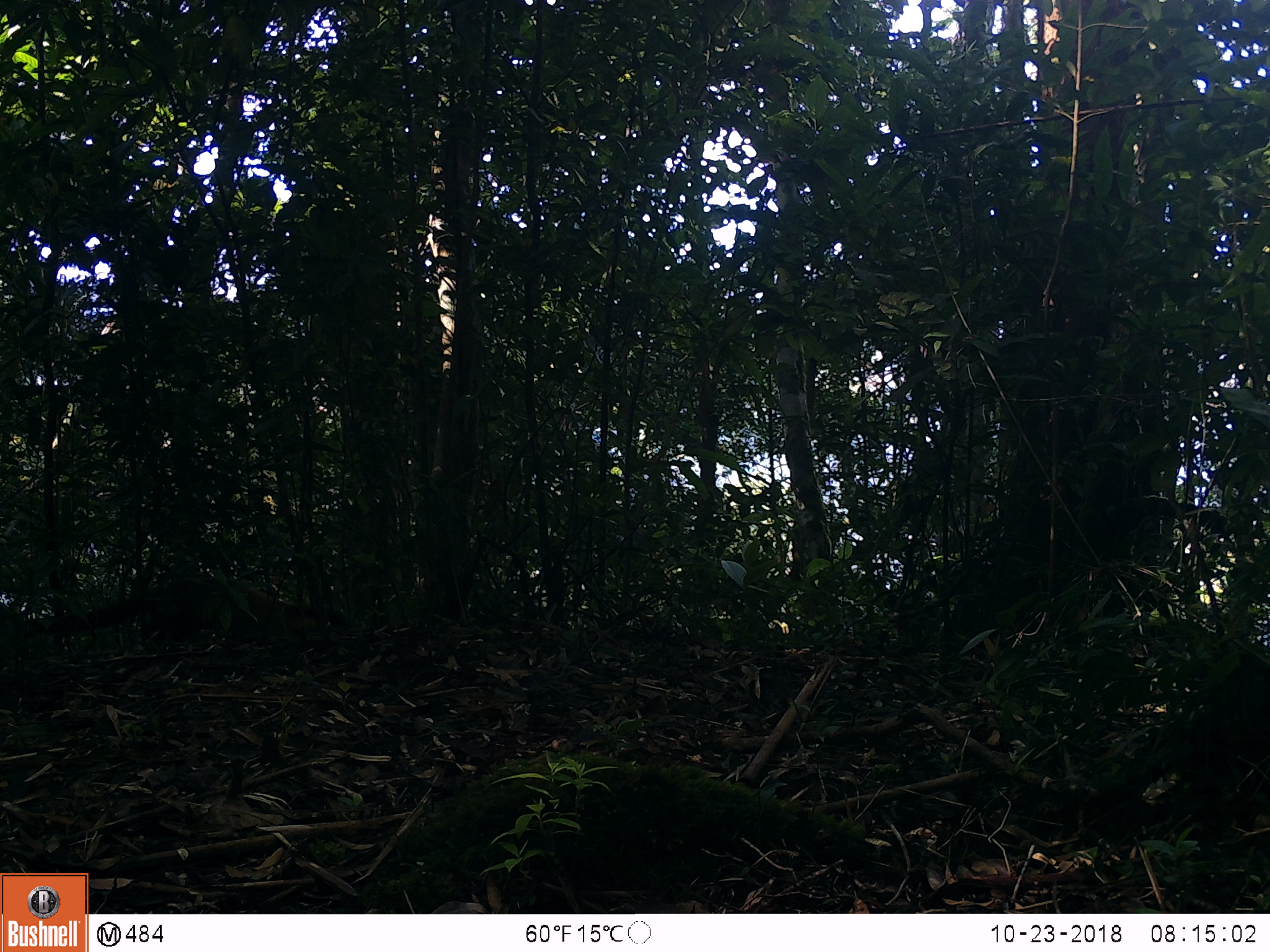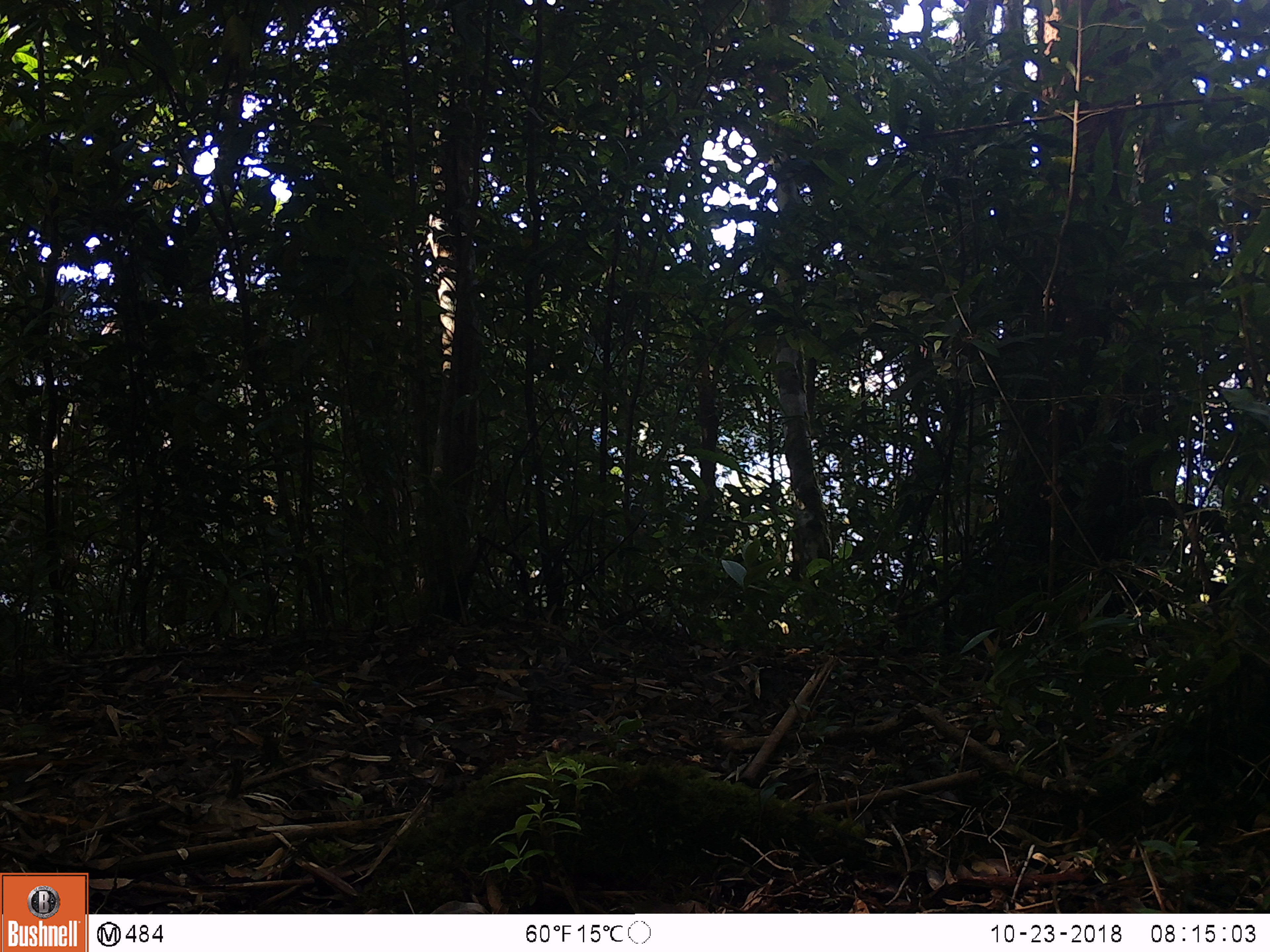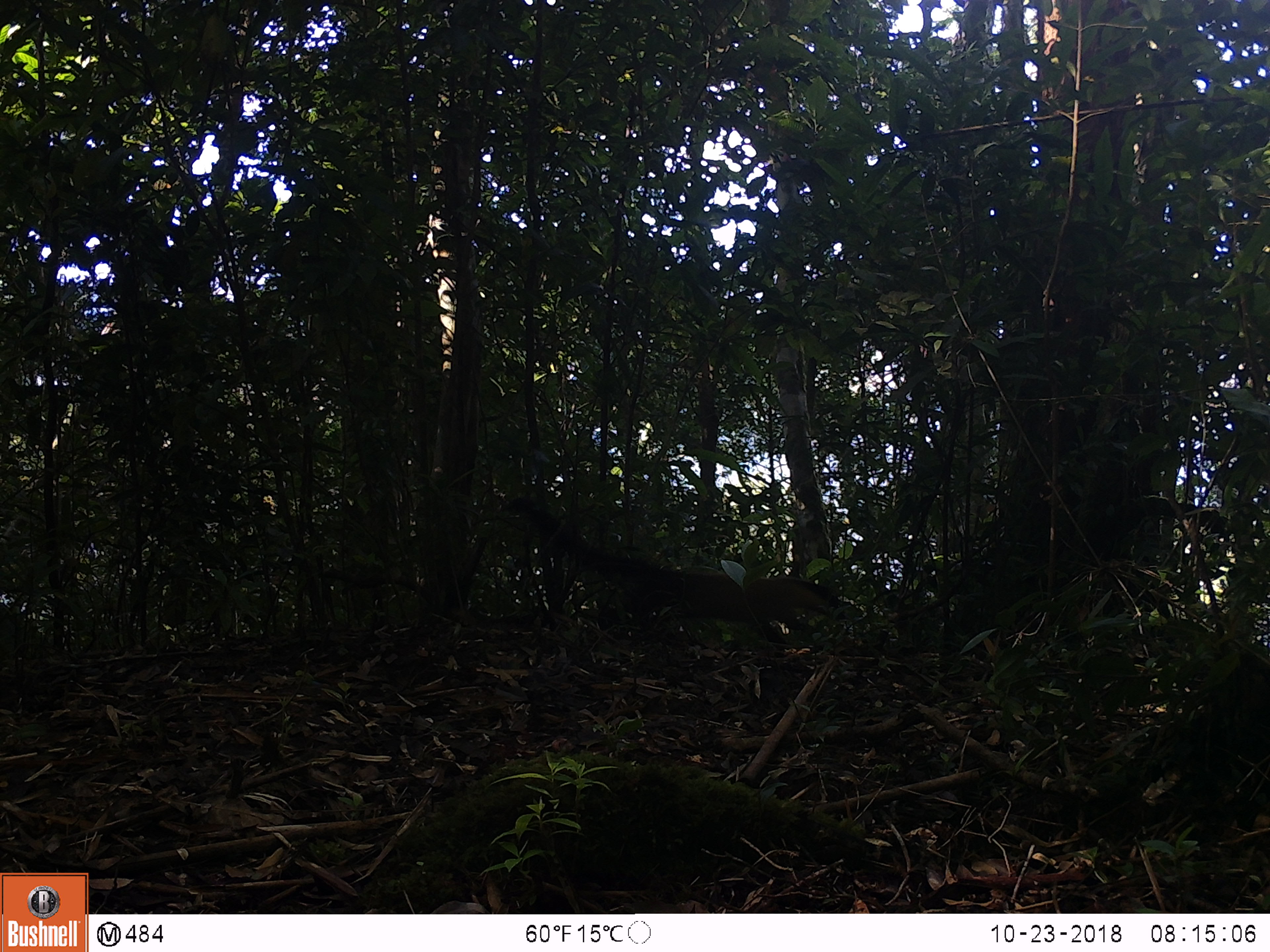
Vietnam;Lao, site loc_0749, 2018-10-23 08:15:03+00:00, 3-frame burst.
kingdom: Animalia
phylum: Chordata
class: Mammalia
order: Carnivora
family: Mustelidae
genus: Martes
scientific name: Martes flavigula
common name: yellow-throated marten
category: yellow throated marten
Yellow throated marten (yellow-throated marten) (Martes flavigula). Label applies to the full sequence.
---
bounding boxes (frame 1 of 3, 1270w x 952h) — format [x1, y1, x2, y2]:
yellow throated marten: [23, 572, 361, 646]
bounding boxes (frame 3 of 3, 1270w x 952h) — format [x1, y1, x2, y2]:
yellow throated marten: [506, 496, 850, 650]